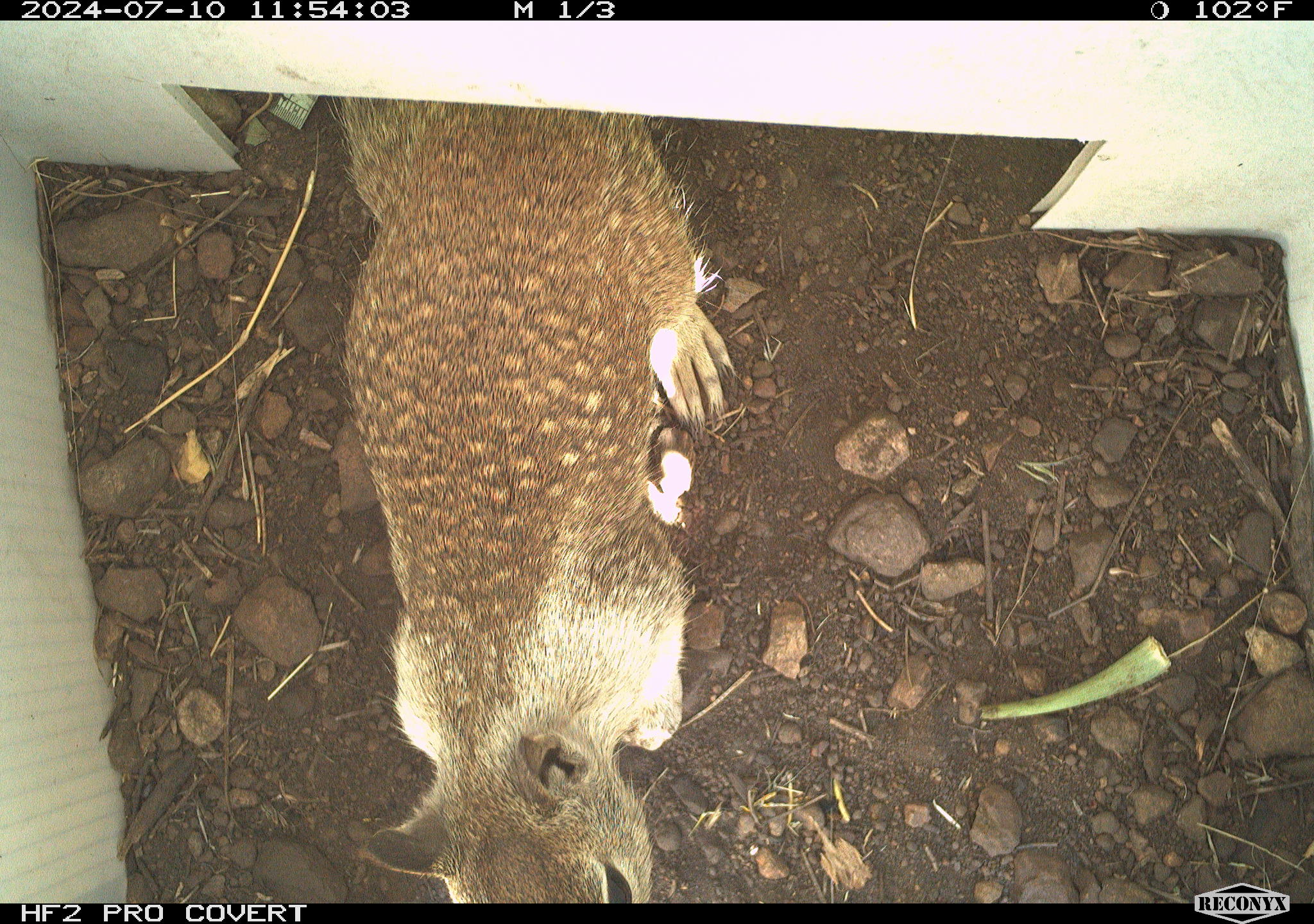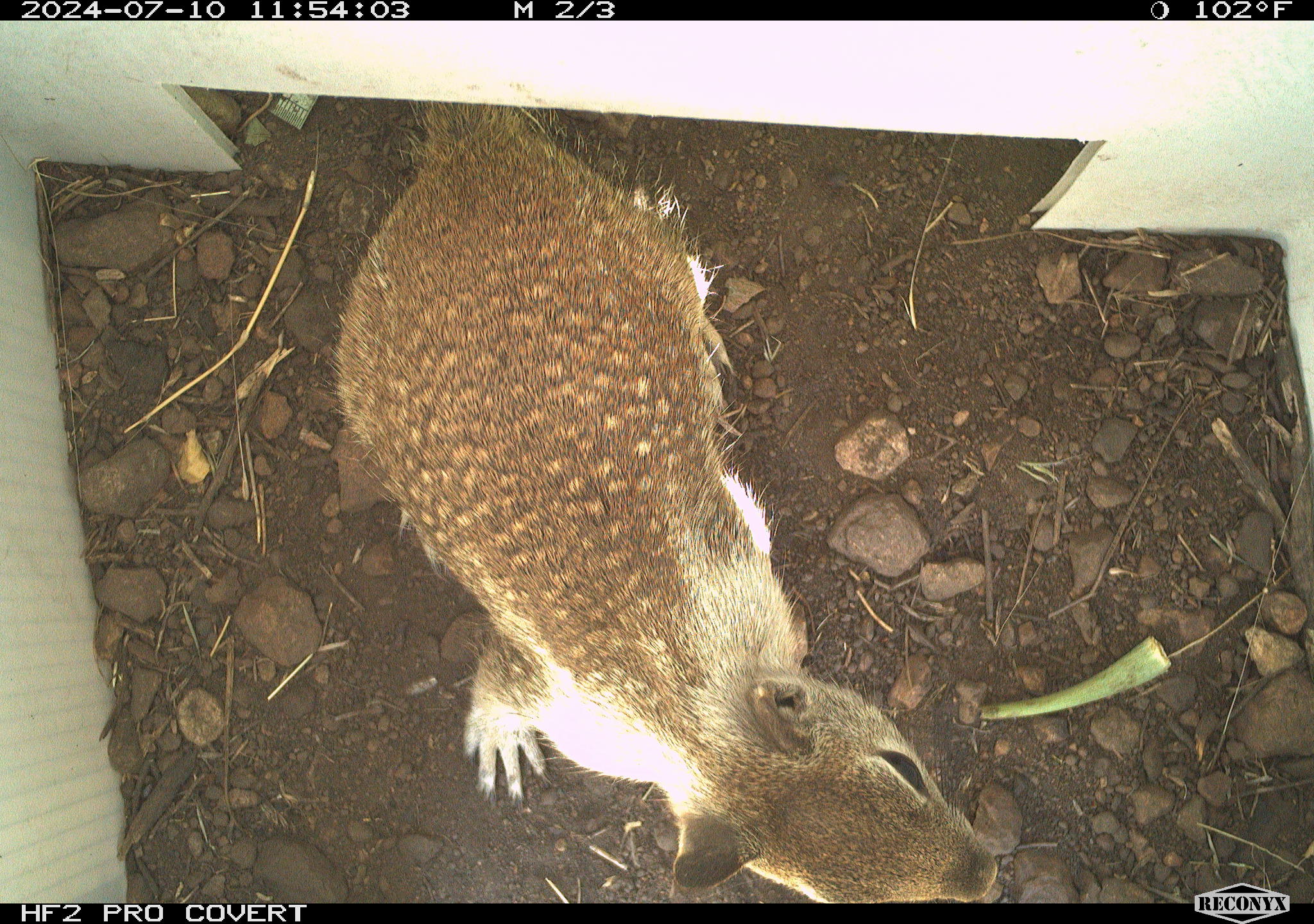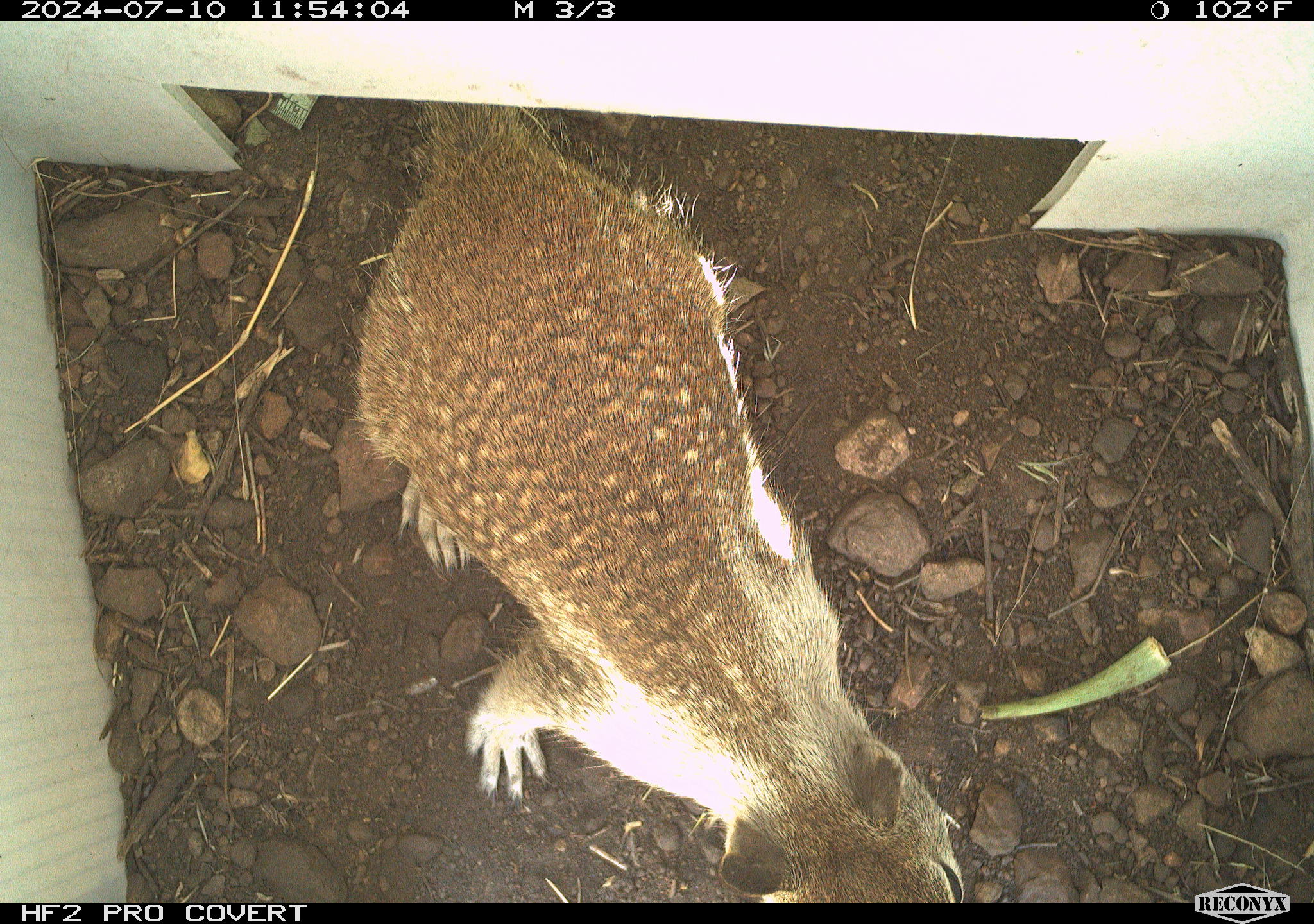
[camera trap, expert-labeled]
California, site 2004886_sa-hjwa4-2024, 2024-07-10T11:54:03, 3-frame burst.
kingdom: Animalia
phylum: Chordata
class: Mammalia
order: Rodentia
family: Sciuridae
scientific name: Sciuridae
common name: squirrels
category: sciuridae family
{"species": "sciuridae family (squirrels) (Sciuridae)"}